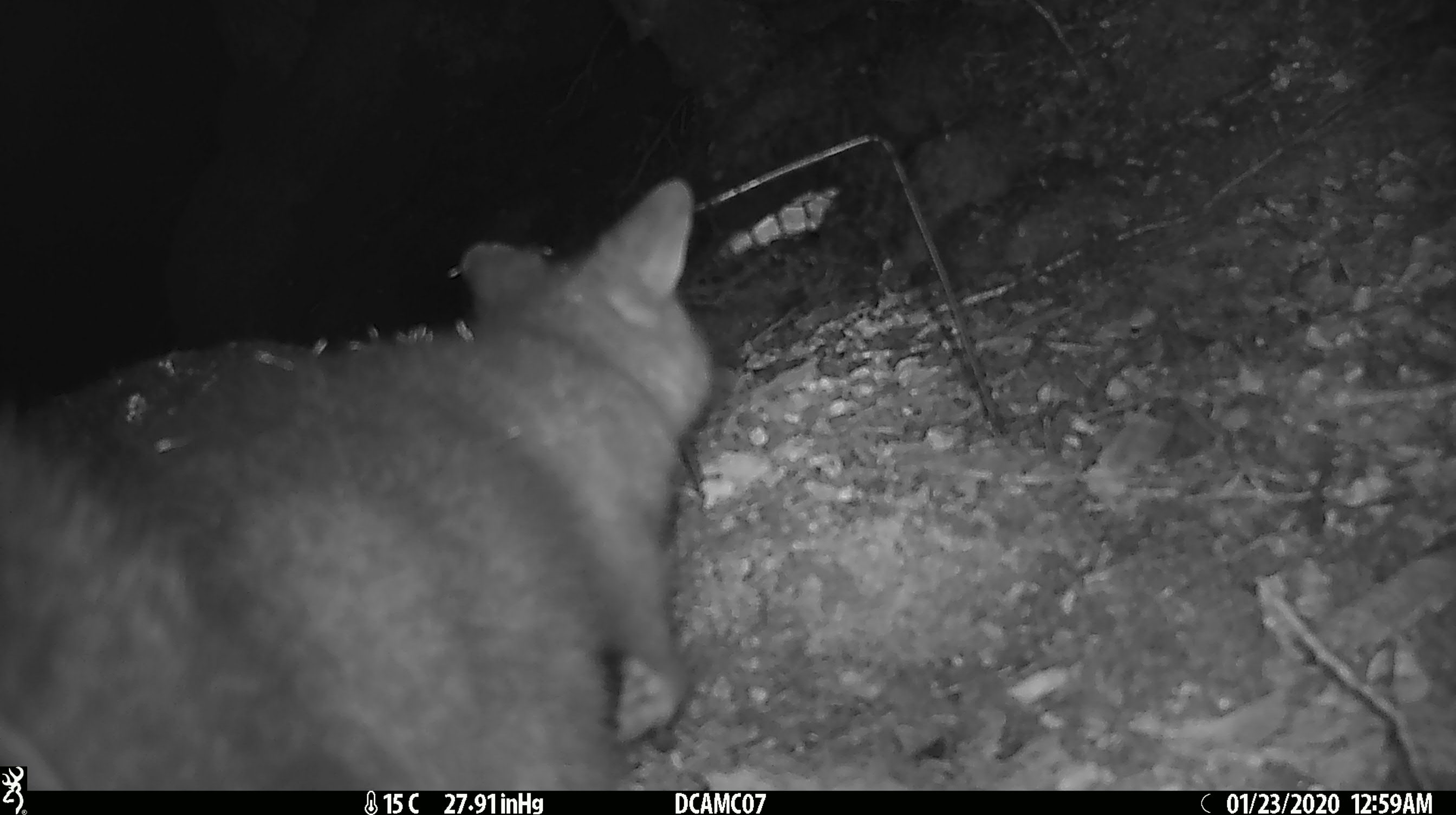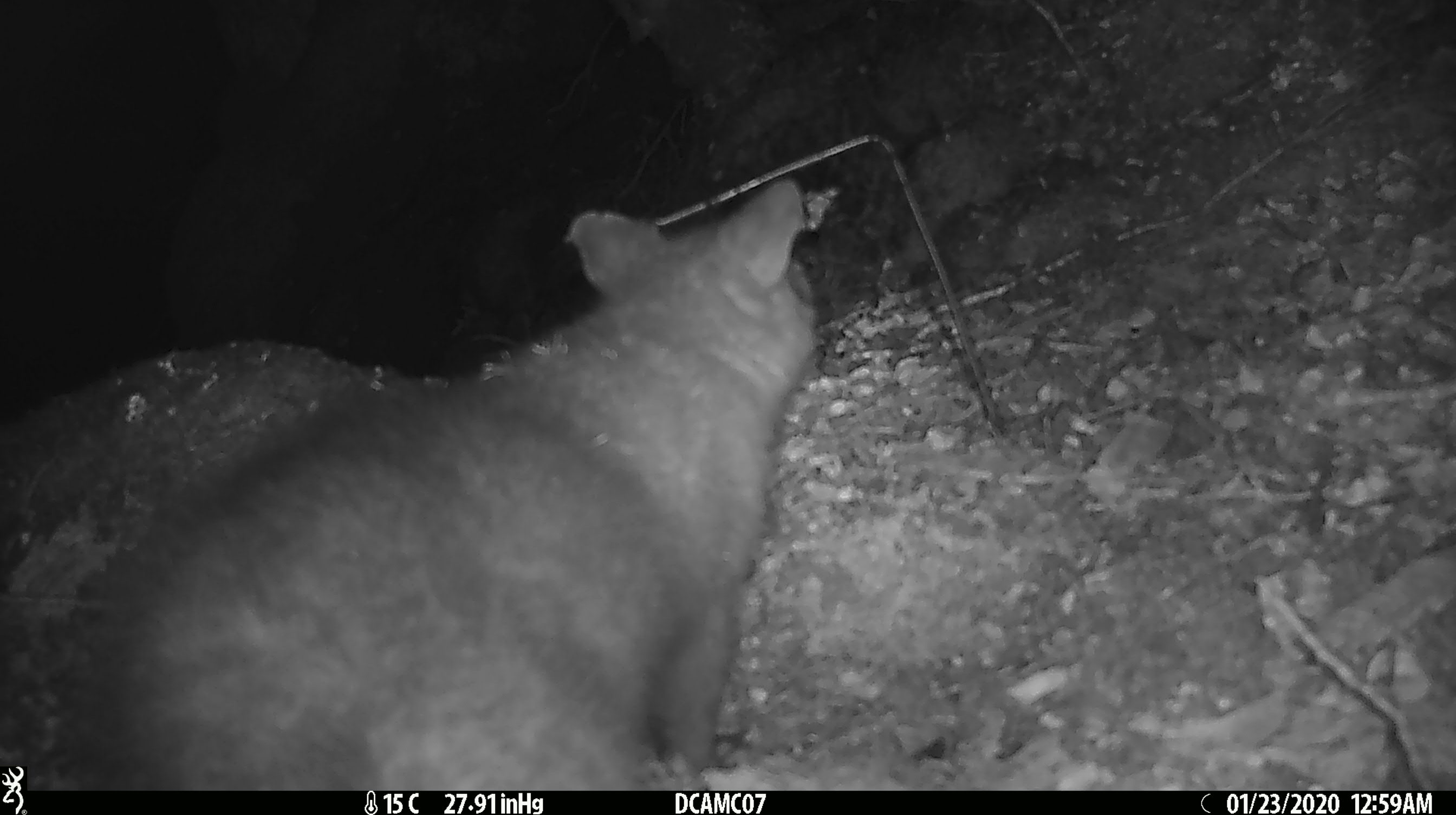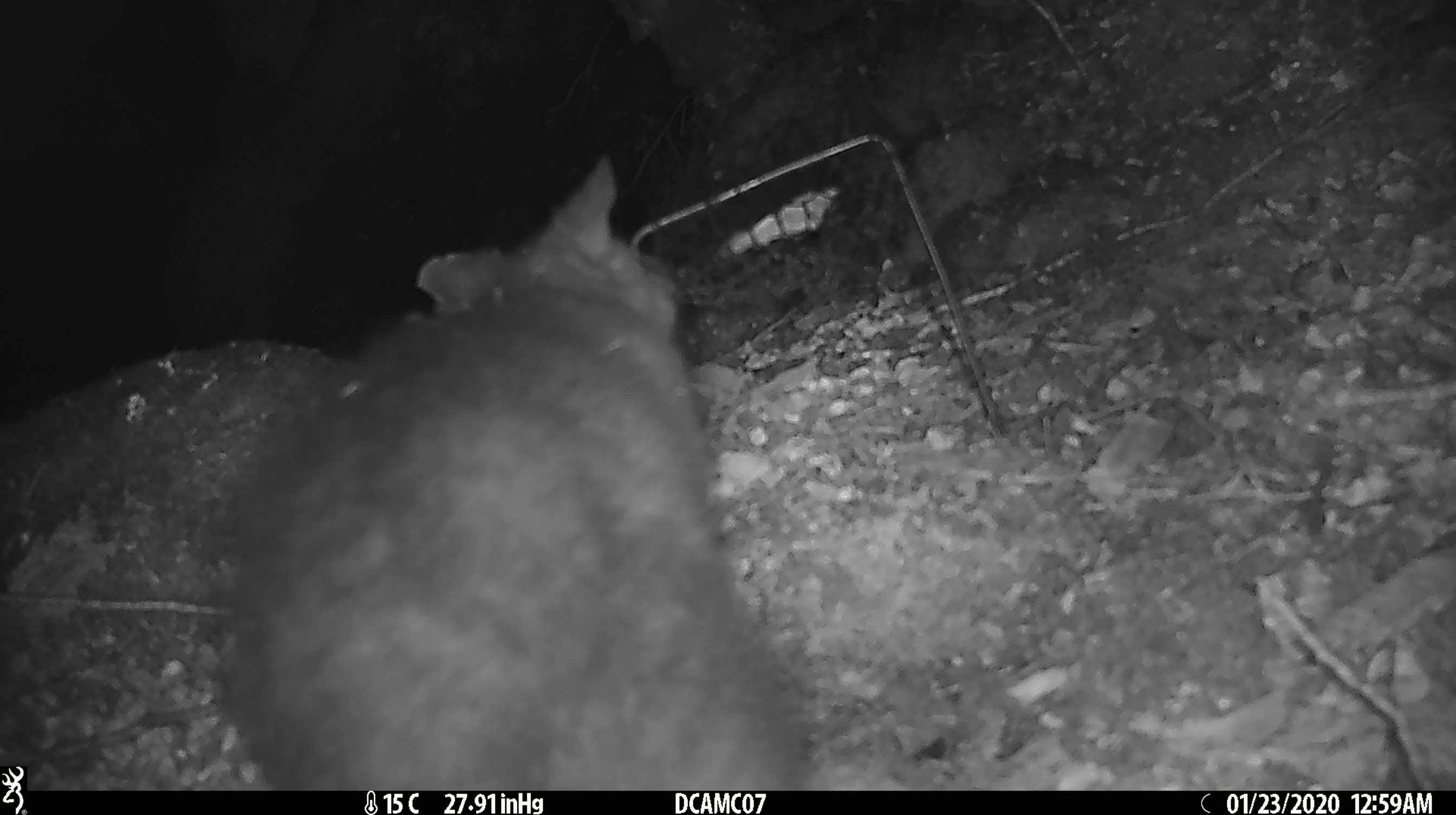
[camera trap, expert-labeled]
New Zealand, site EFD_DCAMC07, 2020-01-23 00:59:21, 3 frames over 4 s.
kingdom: Animalia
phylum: Chordata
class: Mammalia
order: Diprotodontia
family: Phalangeridae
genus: Trichosurus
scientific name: Trichosurus vulpecula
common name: common brushtail possum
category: possum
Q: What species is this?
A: Possum (common brushtail possum) (Trichosurus vulpecula).